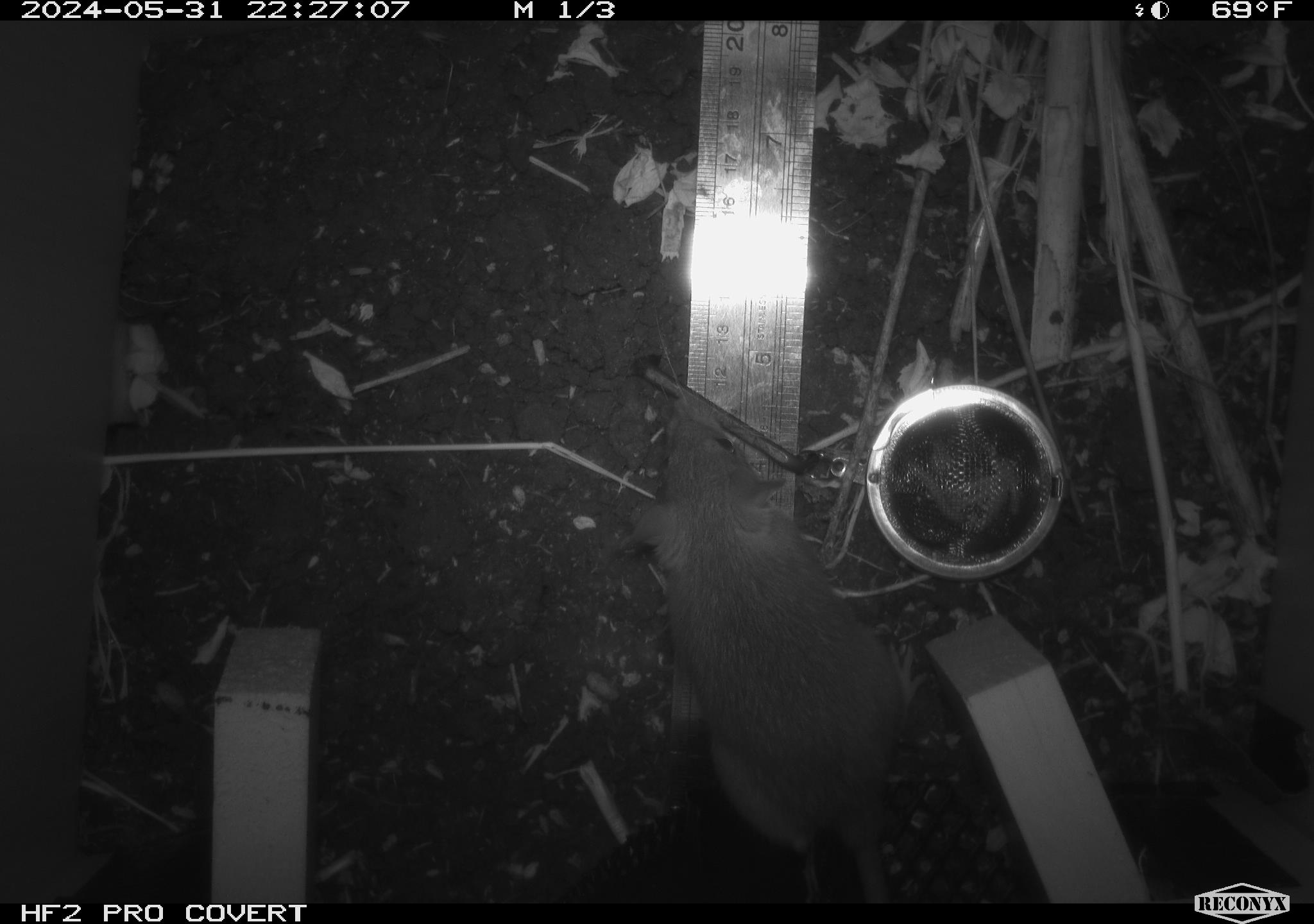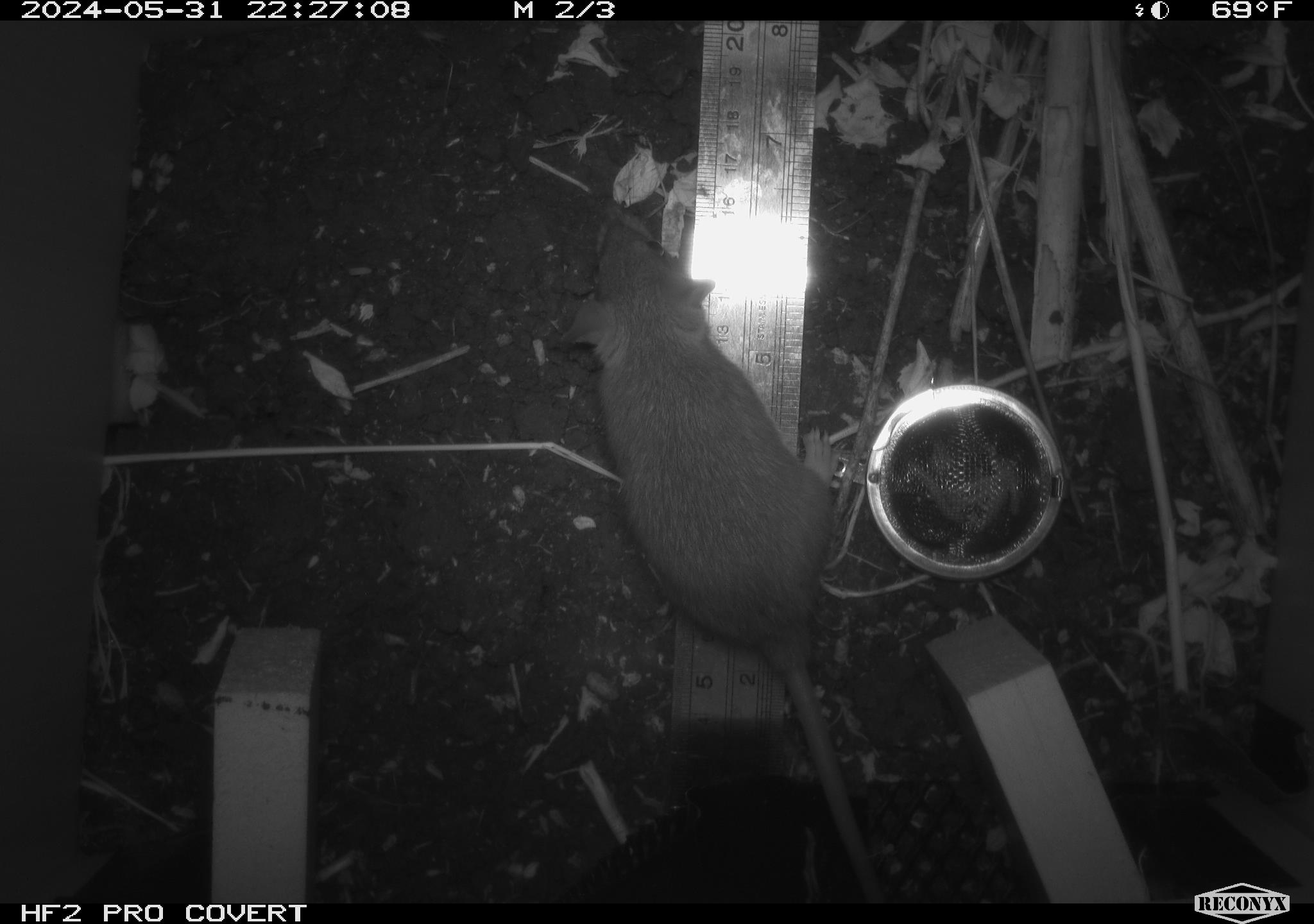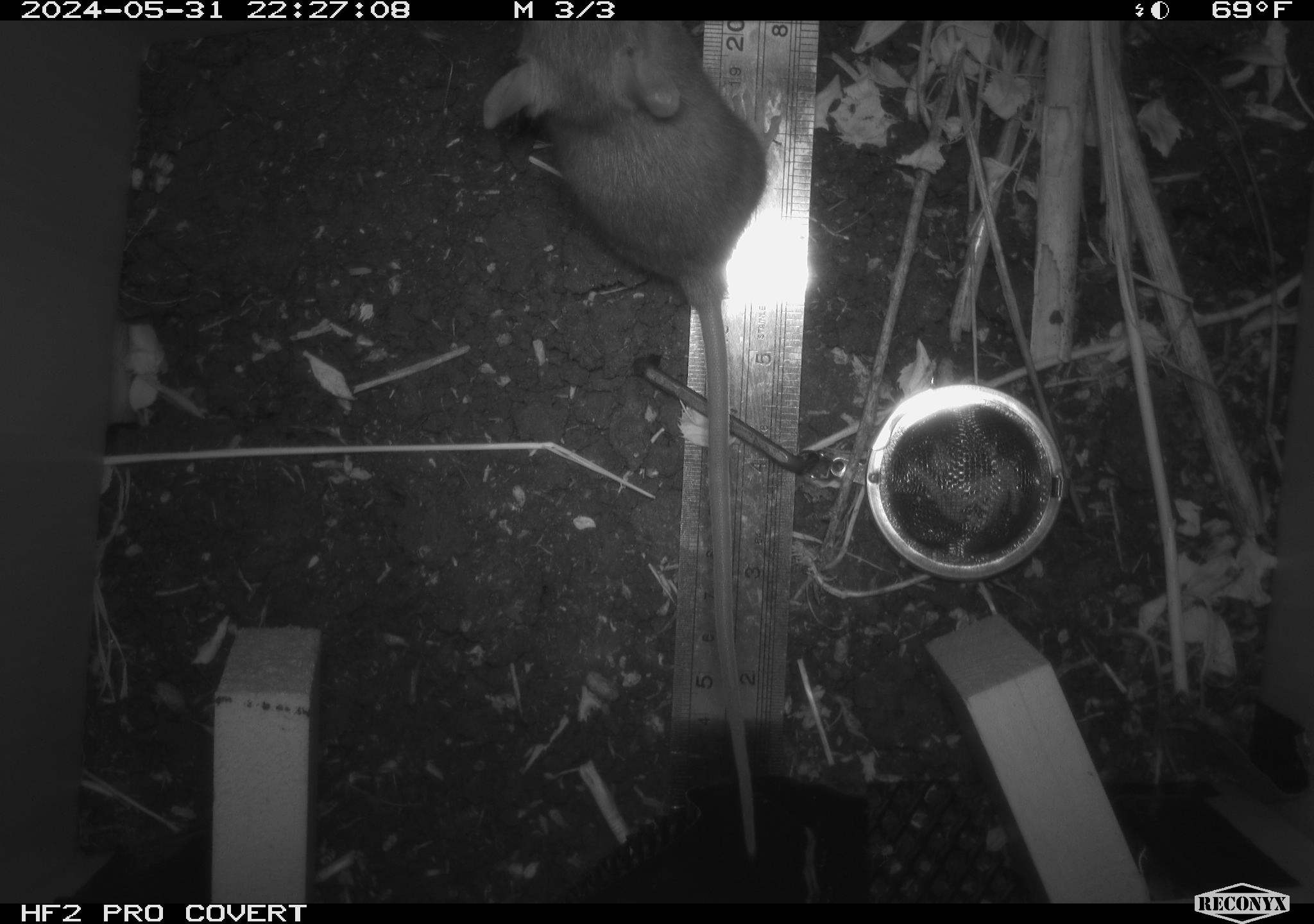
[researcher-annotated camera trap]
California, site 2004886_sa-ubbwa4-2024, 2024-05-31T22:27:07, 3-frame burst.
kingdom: Animalia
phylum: Chordata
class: Mammalia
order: Rodentia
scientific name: Rodentia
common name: woodrat or rat or mouse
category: woodrat or rat or mouse species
Woodrat or rat or mouse species (woodrat or rat or mouse) (Rodentia).